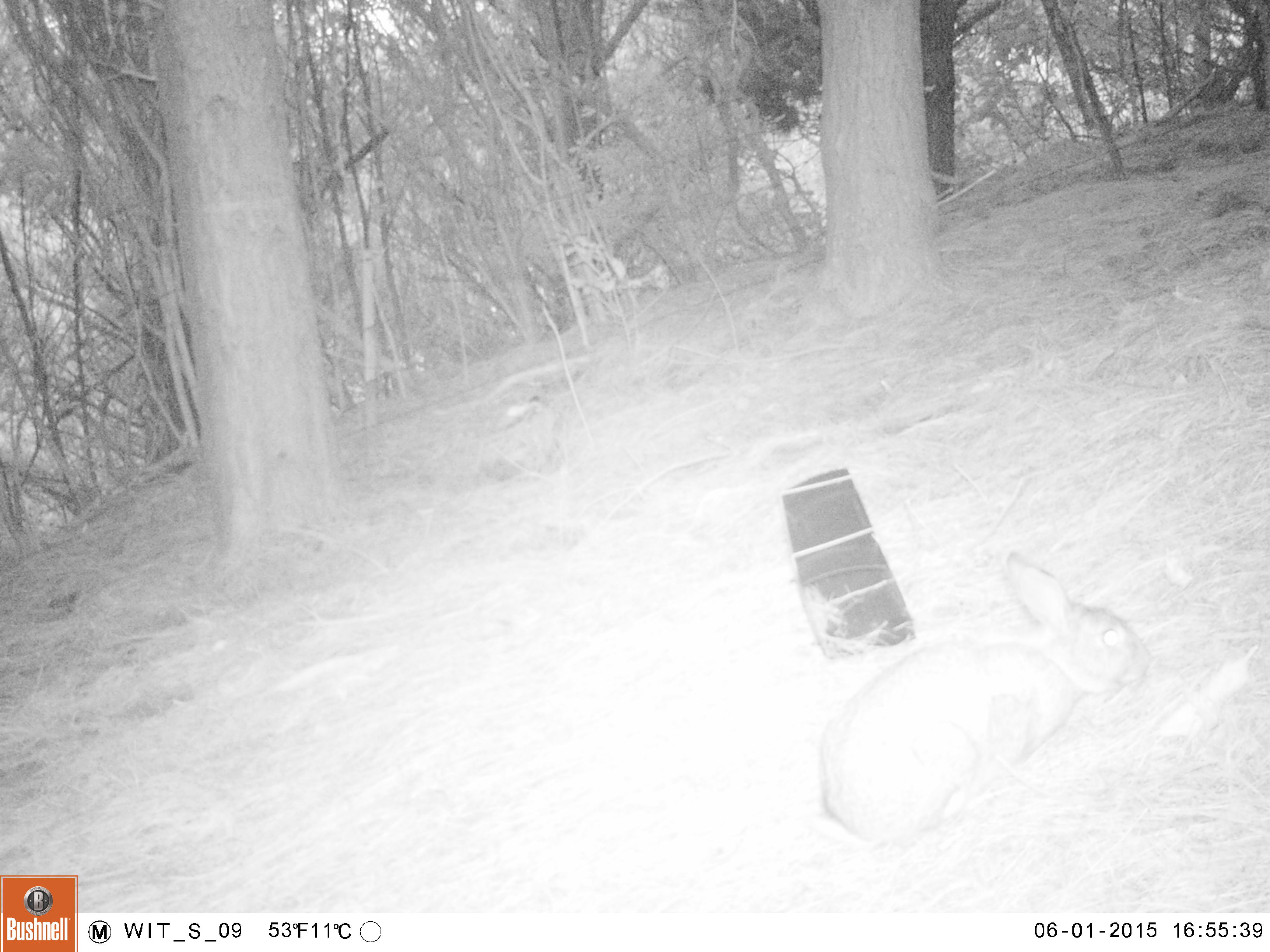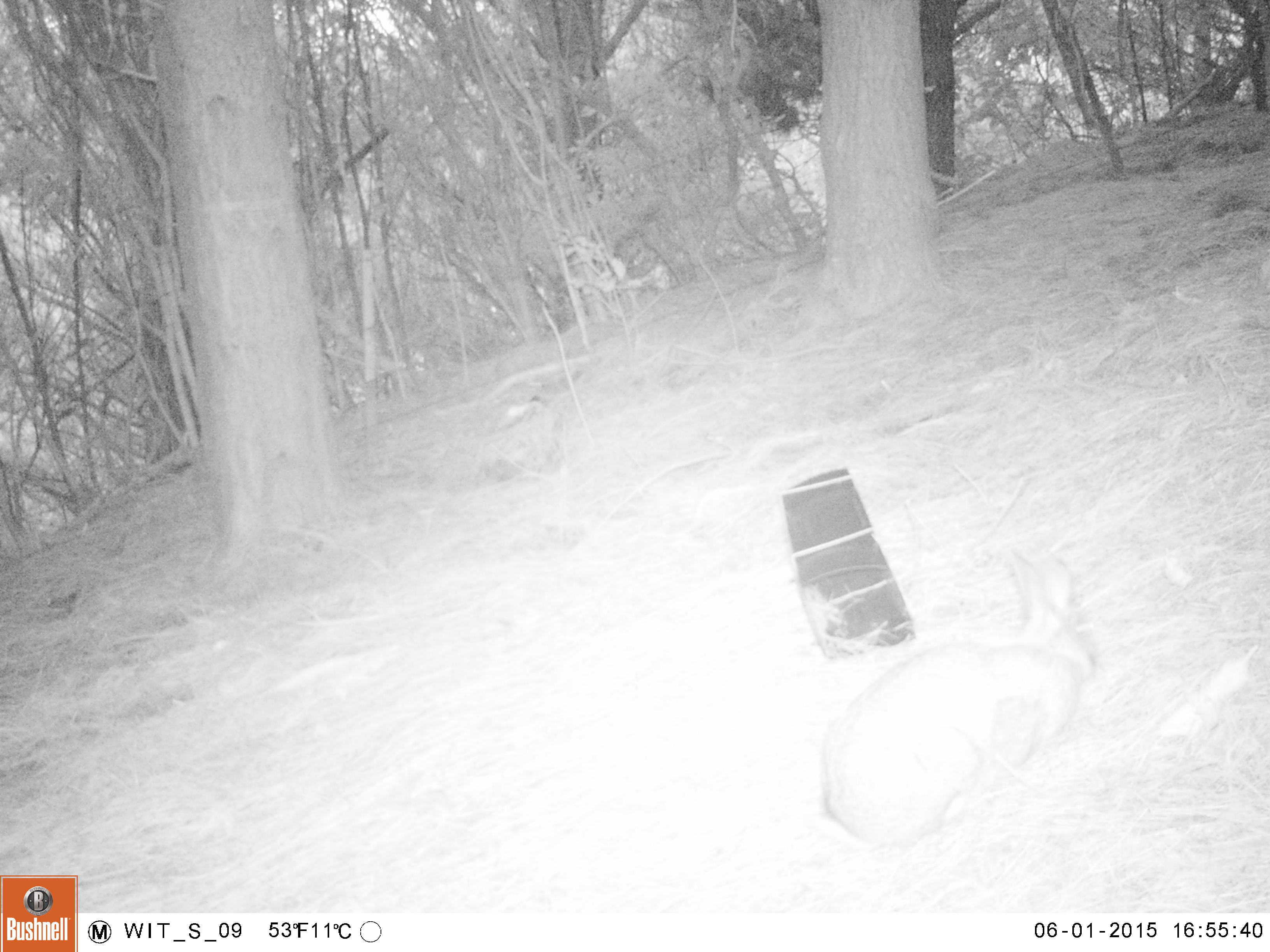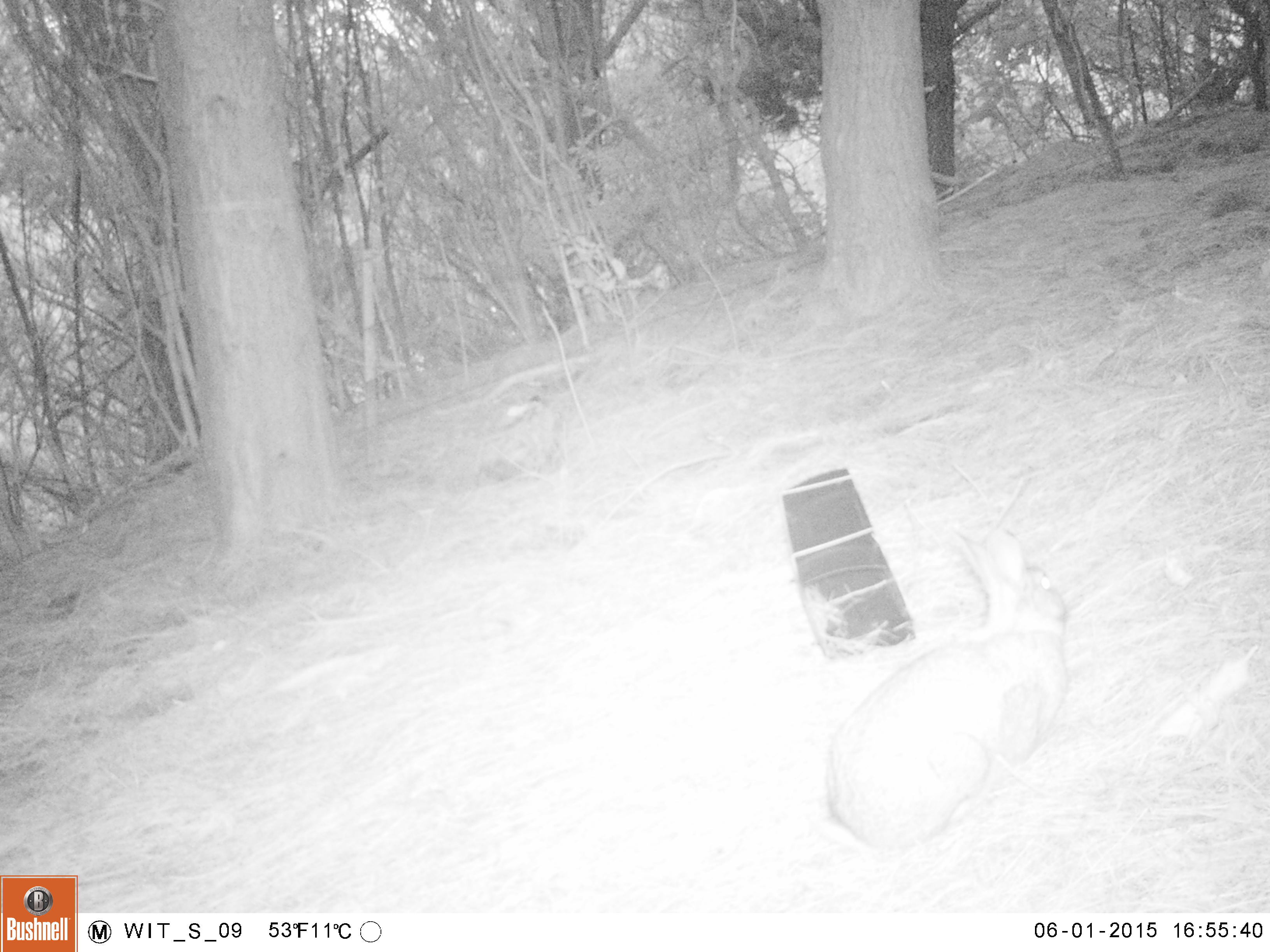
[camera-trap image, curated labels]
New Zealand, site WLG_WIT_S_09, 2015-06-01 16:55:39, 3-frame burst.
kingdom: Animalia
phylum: Chordata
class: Mammalia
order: Lagomorpha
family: Leporidae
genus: Oryctolagus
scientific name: Oryctolagus cuniculus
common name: european rabbit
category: rabbit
Rabbit (european rabbit) (Oryctolagus cuniculus).